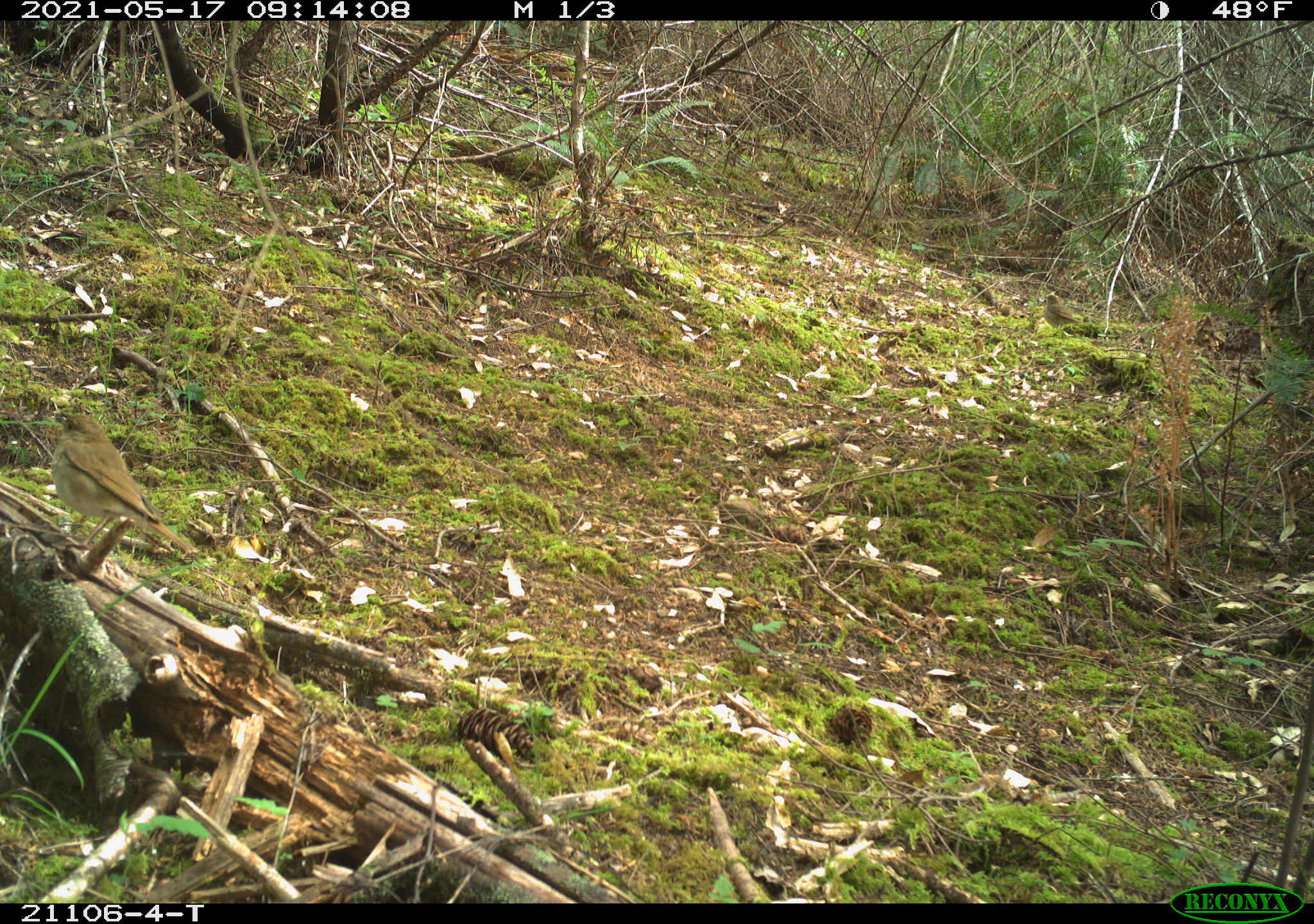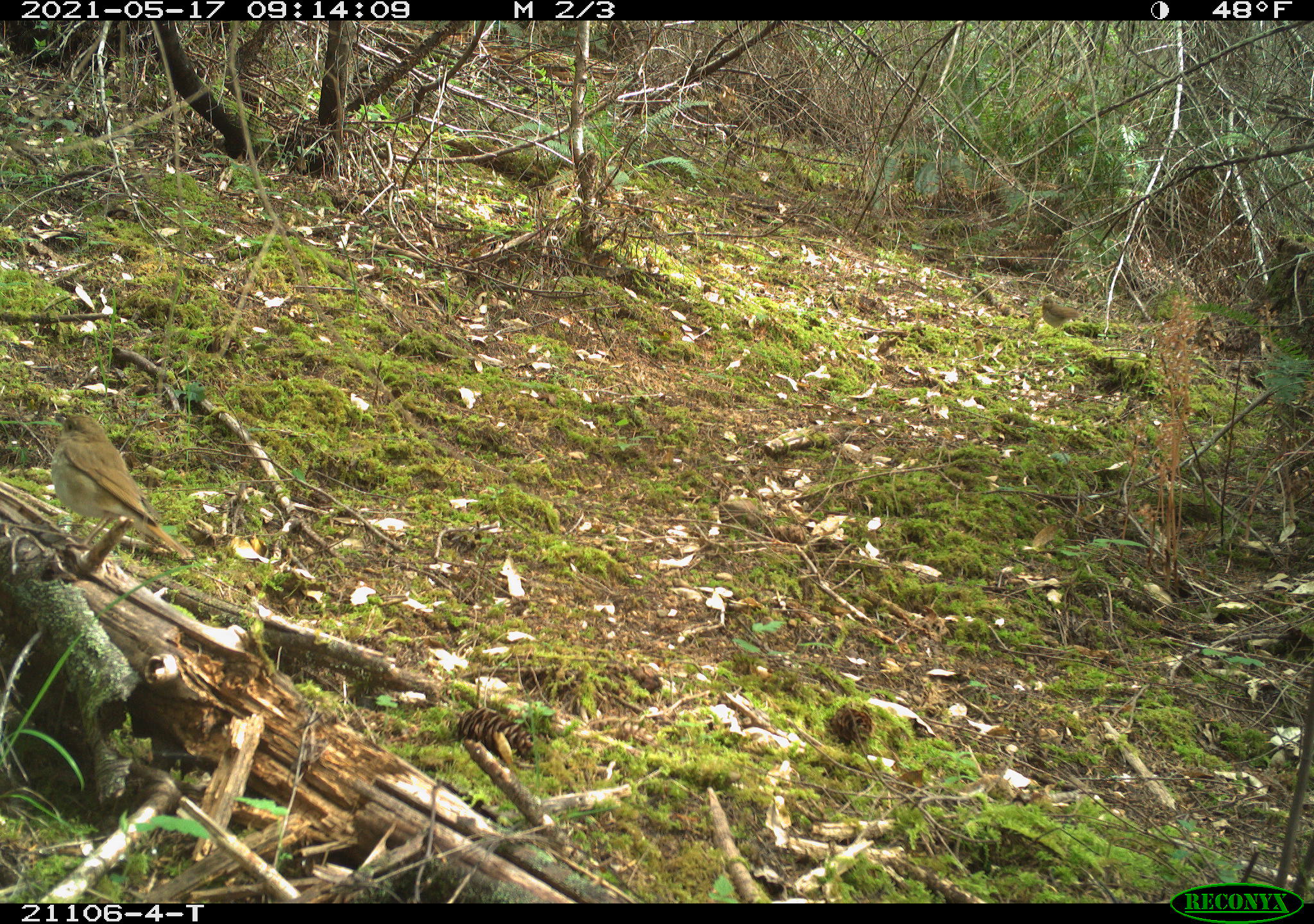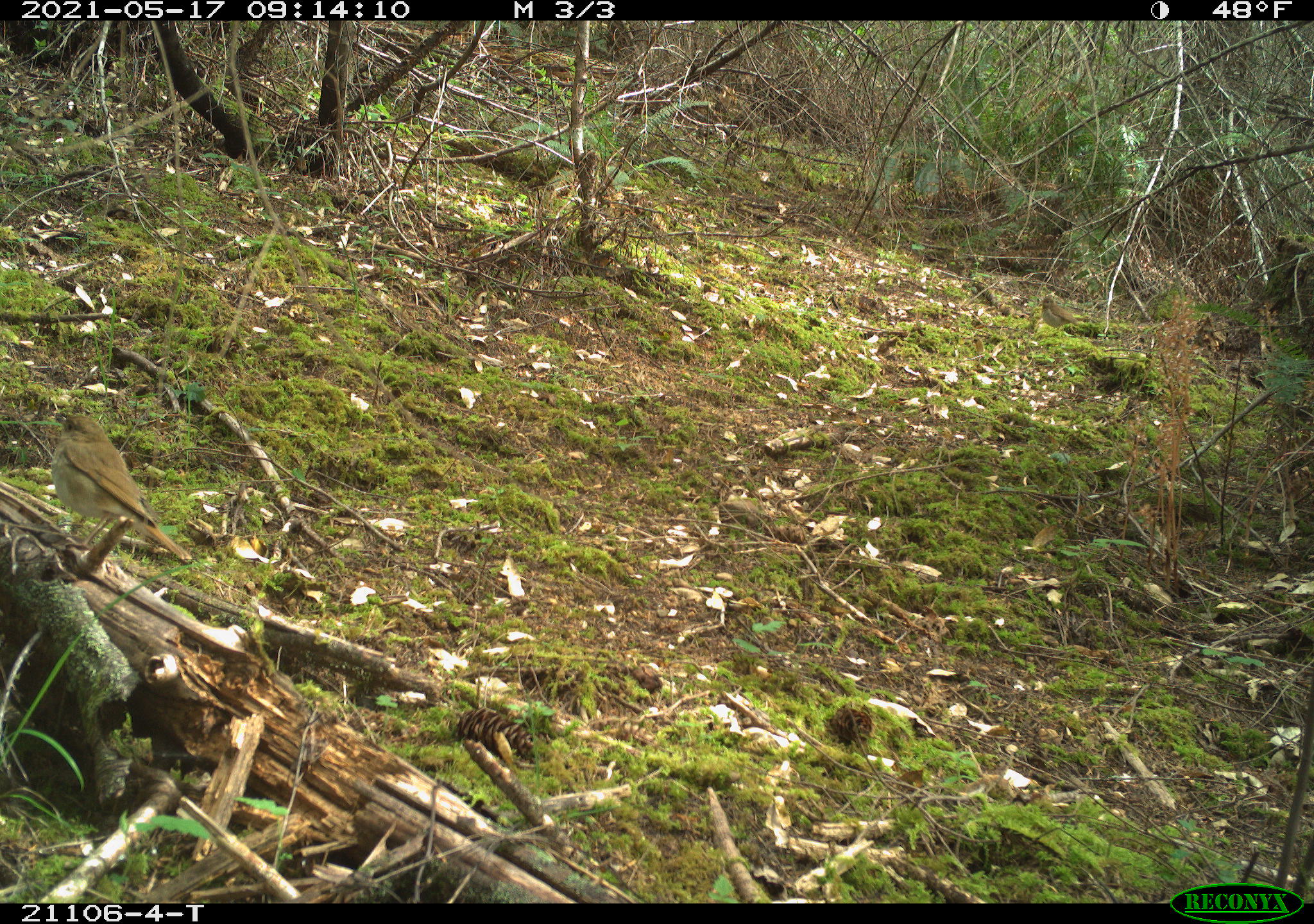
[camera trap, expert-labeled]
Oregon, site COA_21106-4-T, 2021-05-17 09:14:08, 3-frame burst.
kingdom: Animalia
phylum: Chordata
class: Aves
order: Passeriformes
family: Turdidae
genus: Catharus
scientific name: Catharus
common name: brown thrushes and nightingale-thrushes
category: catharus species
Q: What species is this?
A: Catharus species (brown thrushes and nightingale-thrushes) (Catharus).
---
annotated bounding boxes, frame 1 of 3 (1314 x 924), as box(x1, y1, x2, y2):
catharus species: box(16, 387, 214, 590)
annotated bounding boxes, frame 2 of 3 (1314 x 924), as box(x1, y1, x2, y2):
catharus species: box(11, 376, 215, 595)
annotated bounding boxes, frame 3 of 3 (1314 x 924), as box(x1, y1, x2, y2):
catharus species: box(14, 394, 217, 589)